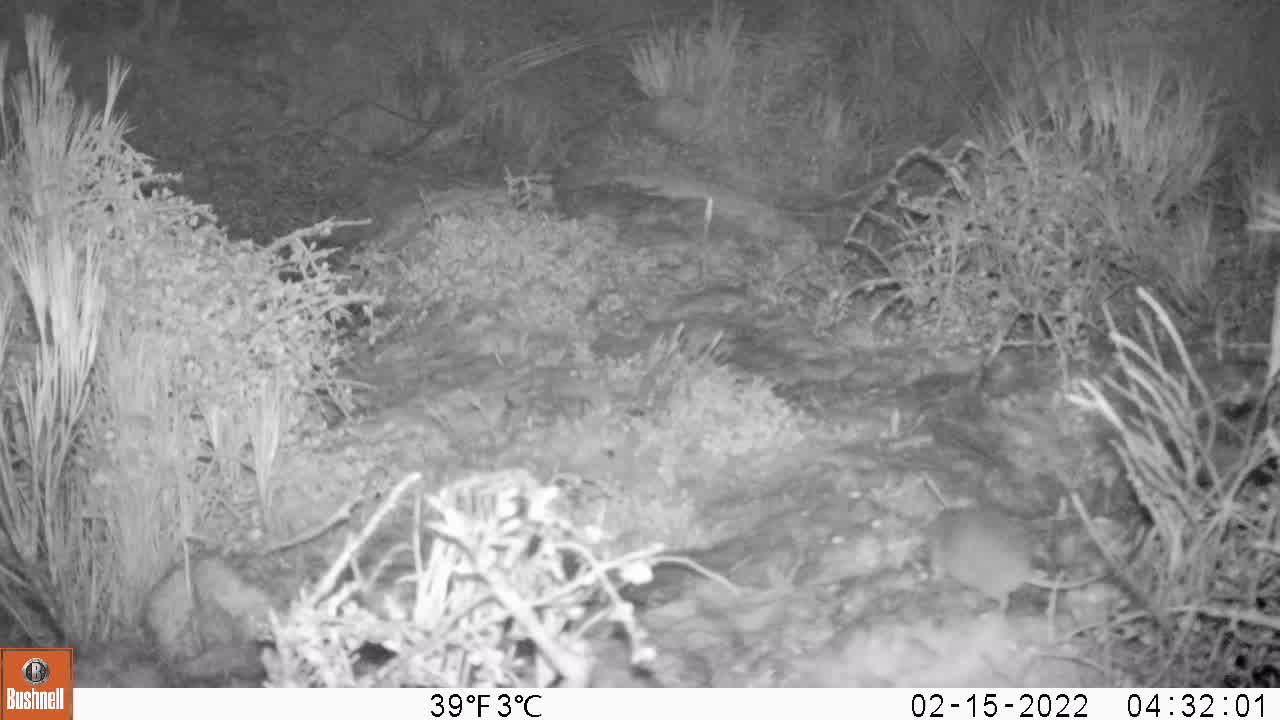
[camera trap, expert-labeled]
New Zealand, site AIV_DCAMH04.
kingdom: Animalia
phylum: Chordata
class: Mammalia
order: Rodentia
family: Muridae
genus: Mus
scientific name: Mus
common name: mouse